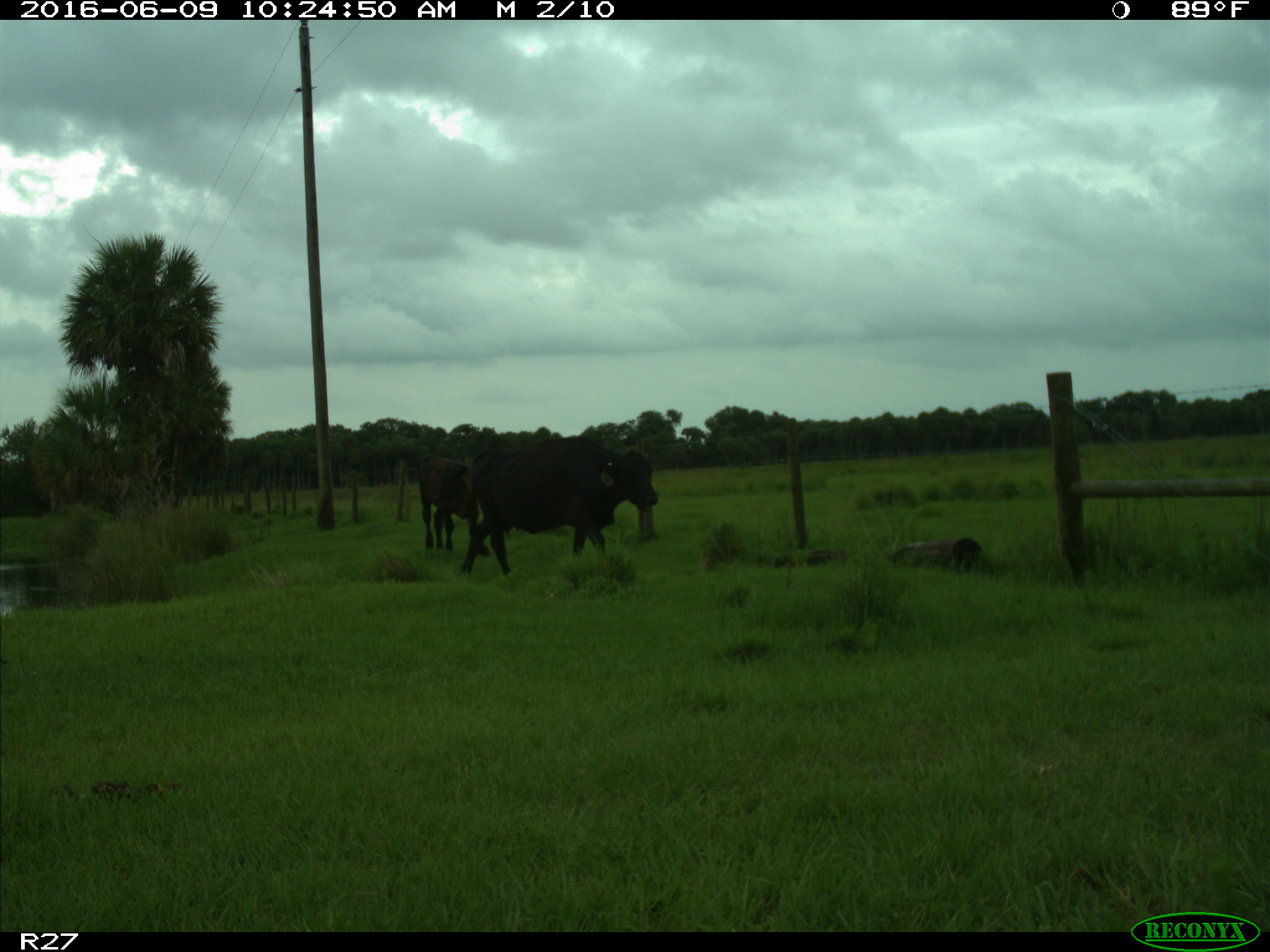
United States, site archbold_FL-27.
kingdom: Animalia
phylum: Chordata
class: Mammalia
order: Artiodactyla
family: Bovidae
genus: Bos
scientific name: Bos taurus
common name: domestic cow